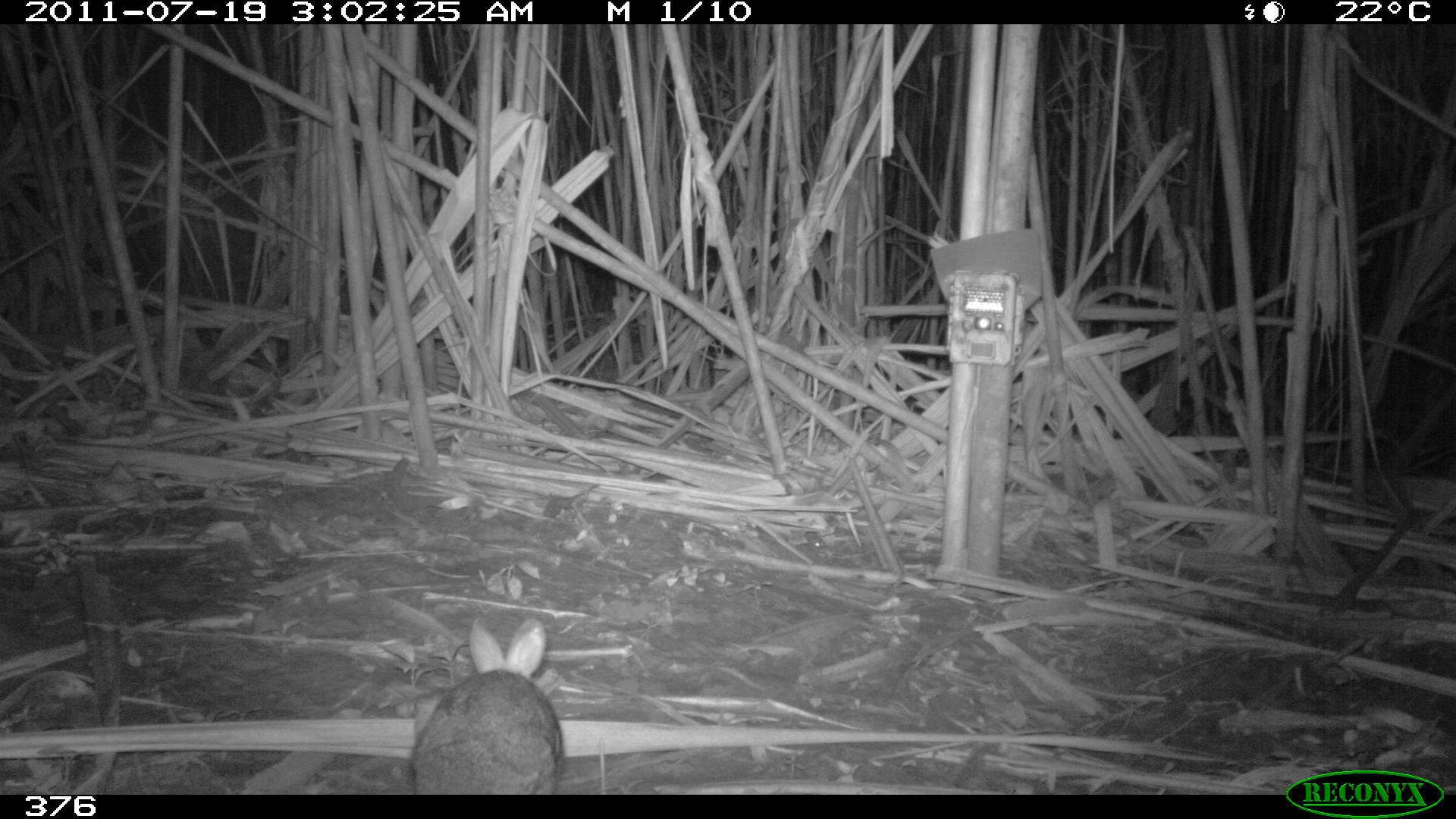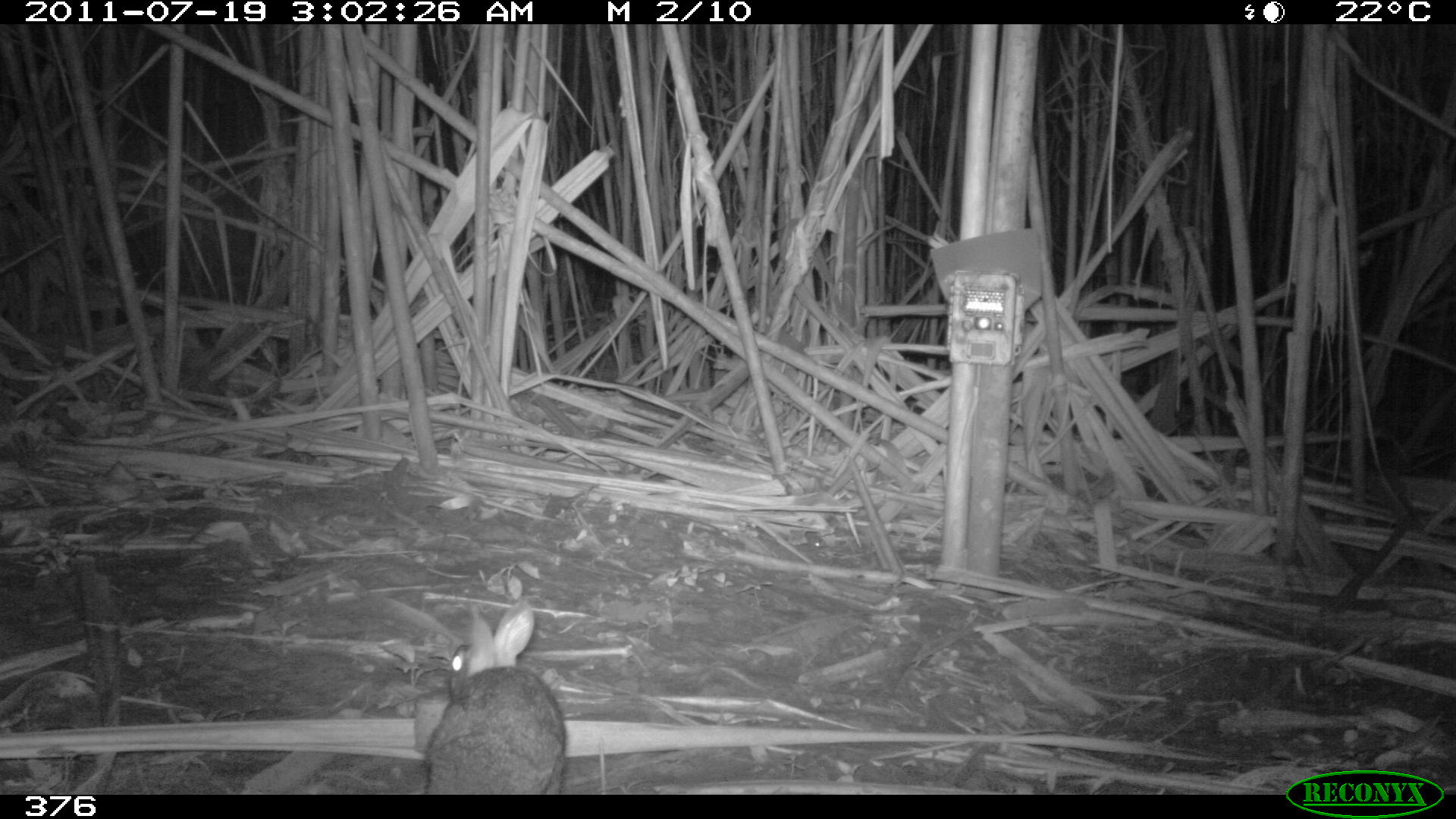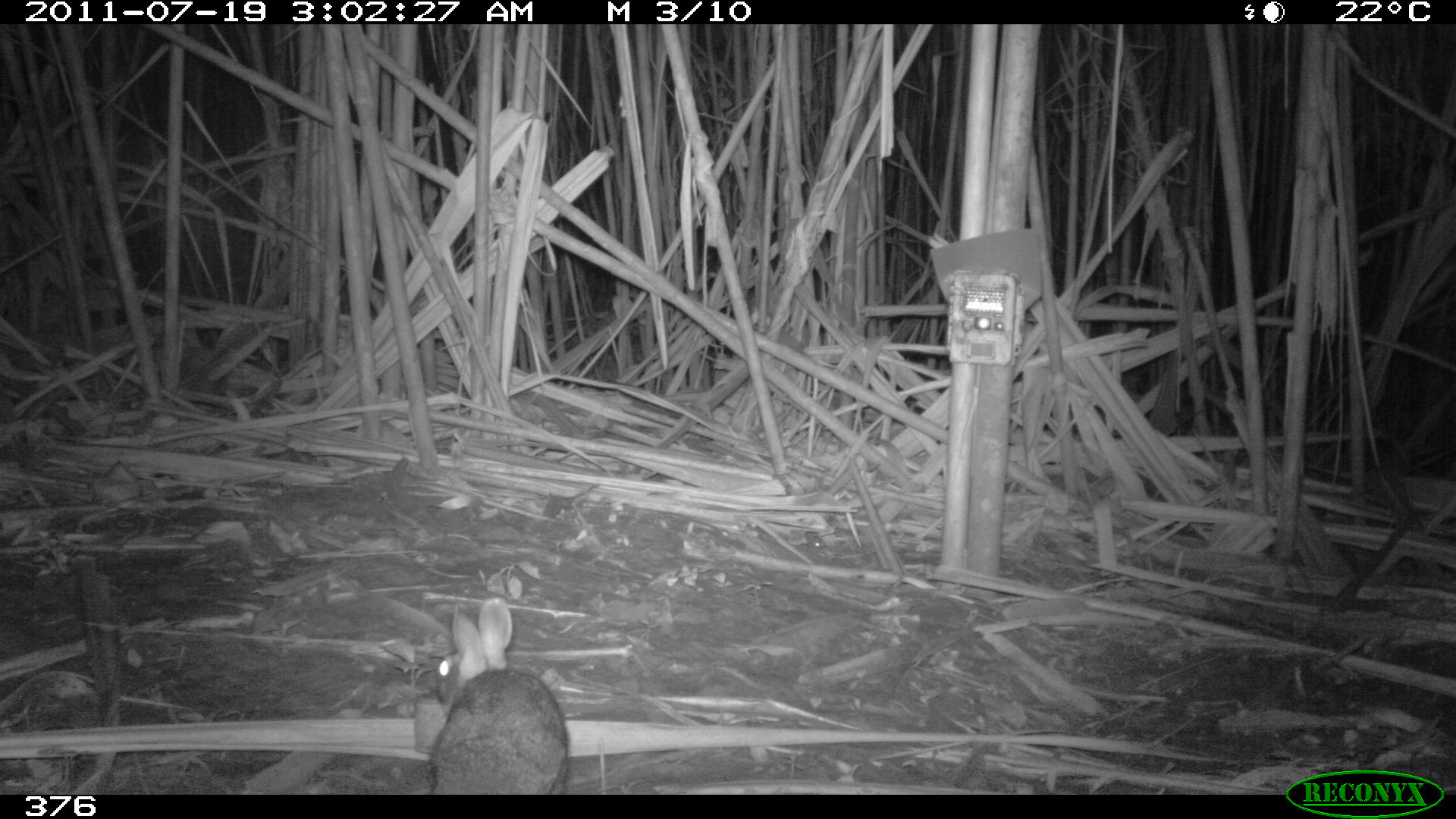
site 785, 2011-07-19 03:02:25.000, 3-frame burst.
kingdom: Animalia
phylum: Chordata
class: Mammalia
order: Lagomorpha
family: Leporidae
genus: Sylvilagus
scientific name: Sylvilagus brasiliensis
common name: tapeti